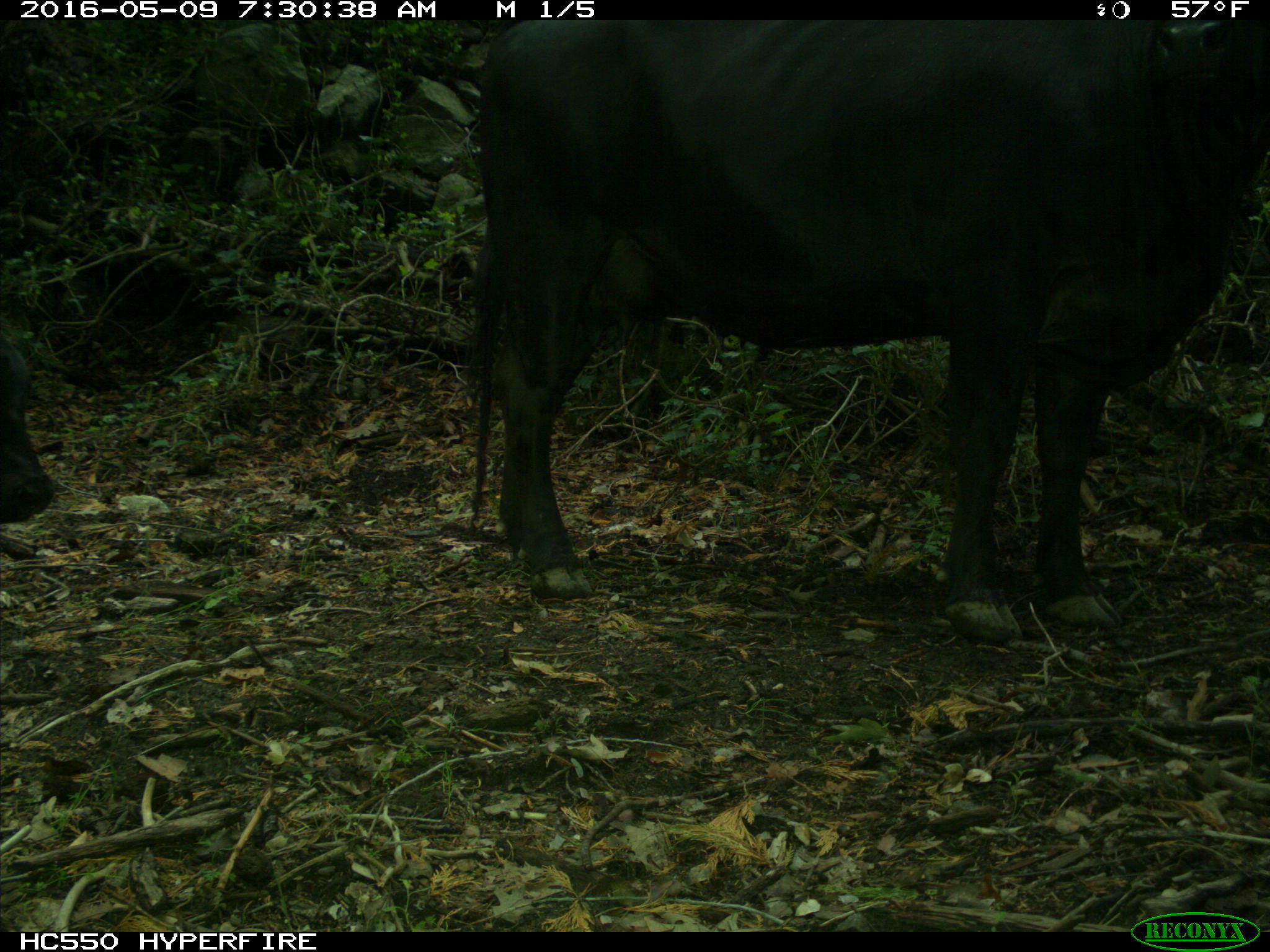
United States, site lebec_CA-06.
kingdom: Animalia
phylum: Chordata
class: Mammalia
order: Artiodactyla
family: Bovidae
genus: Bos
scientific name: Bos taurus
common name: domestic cow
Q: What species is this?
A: Bos taurus (domestic cow).